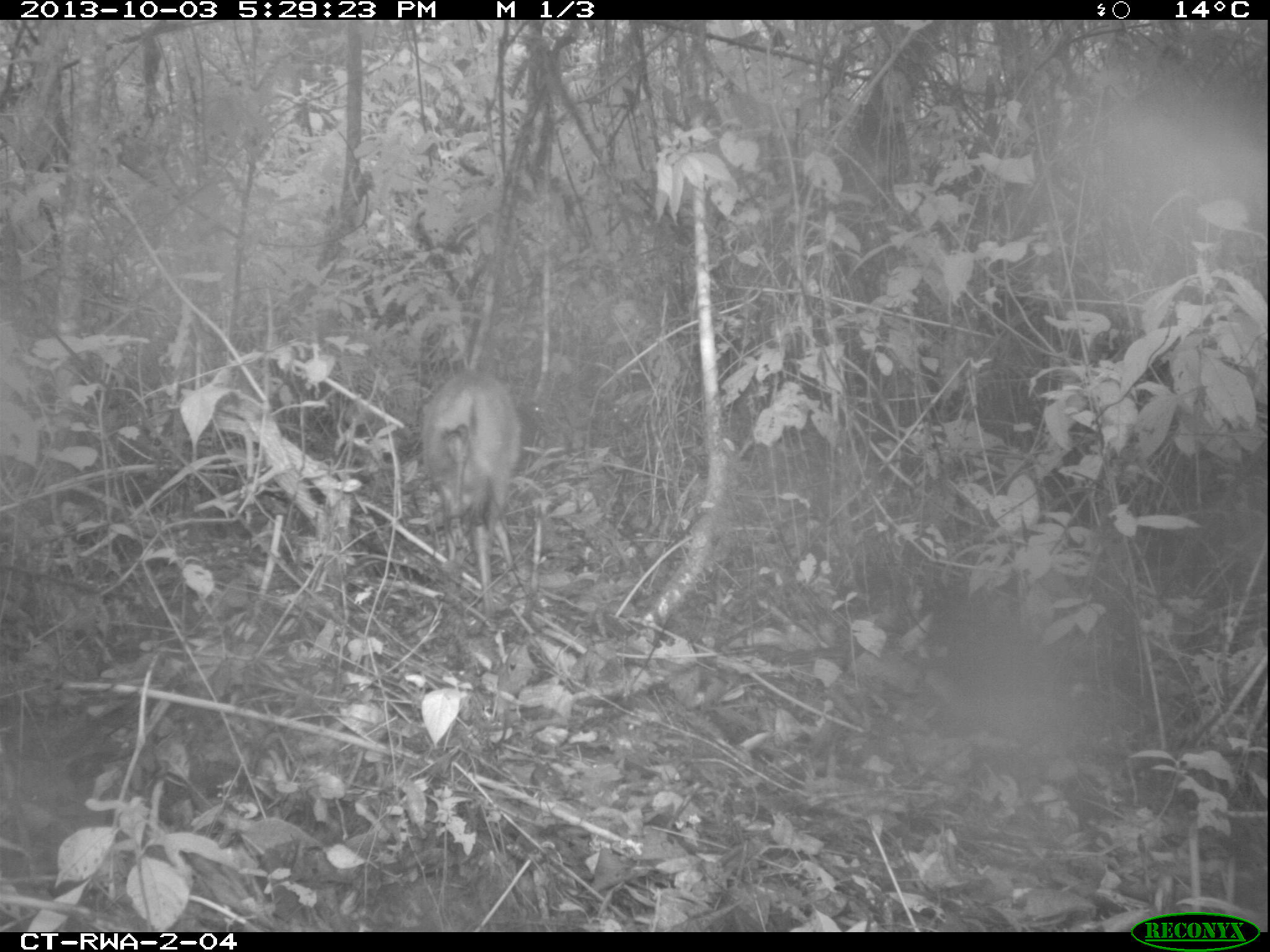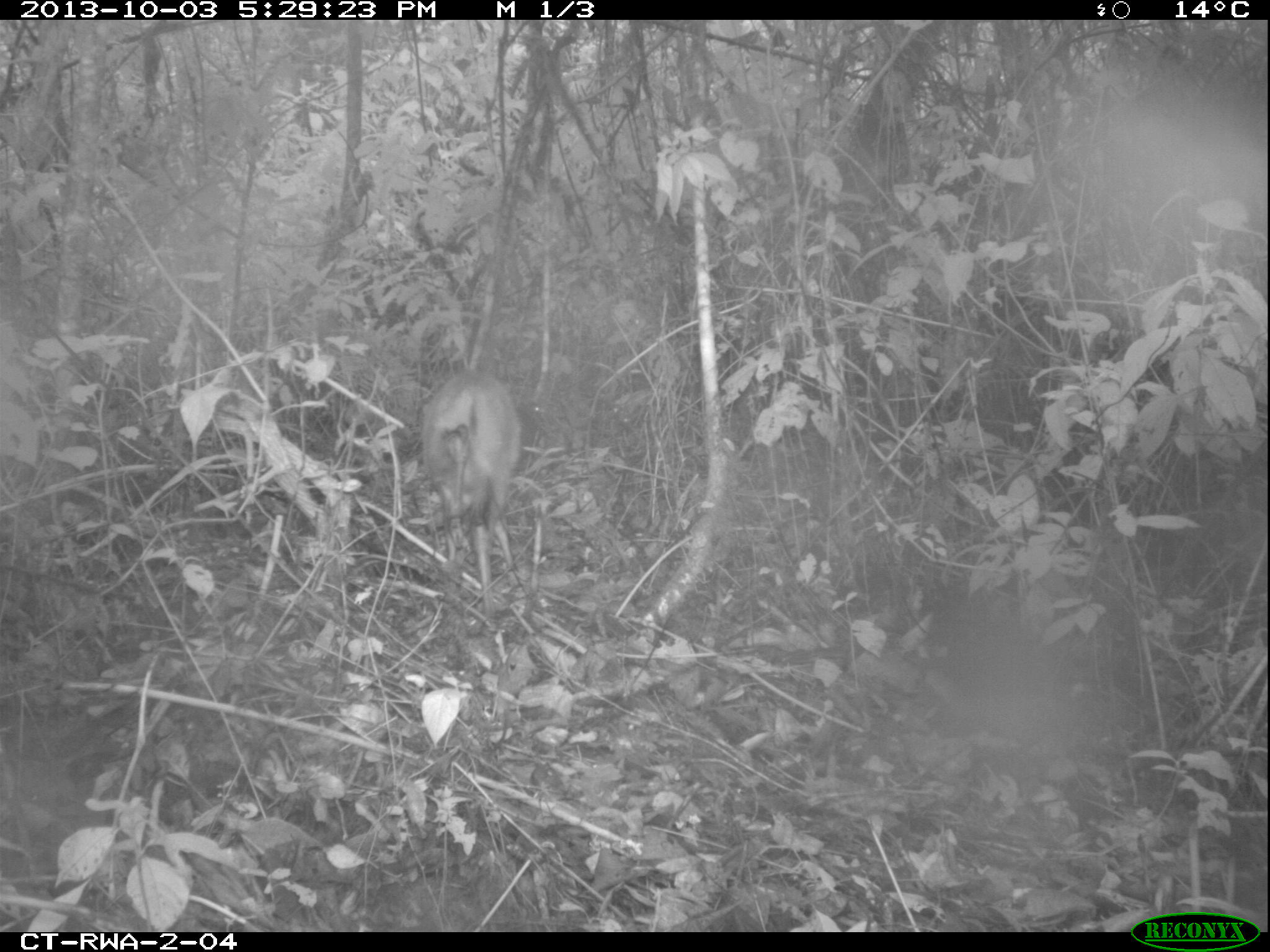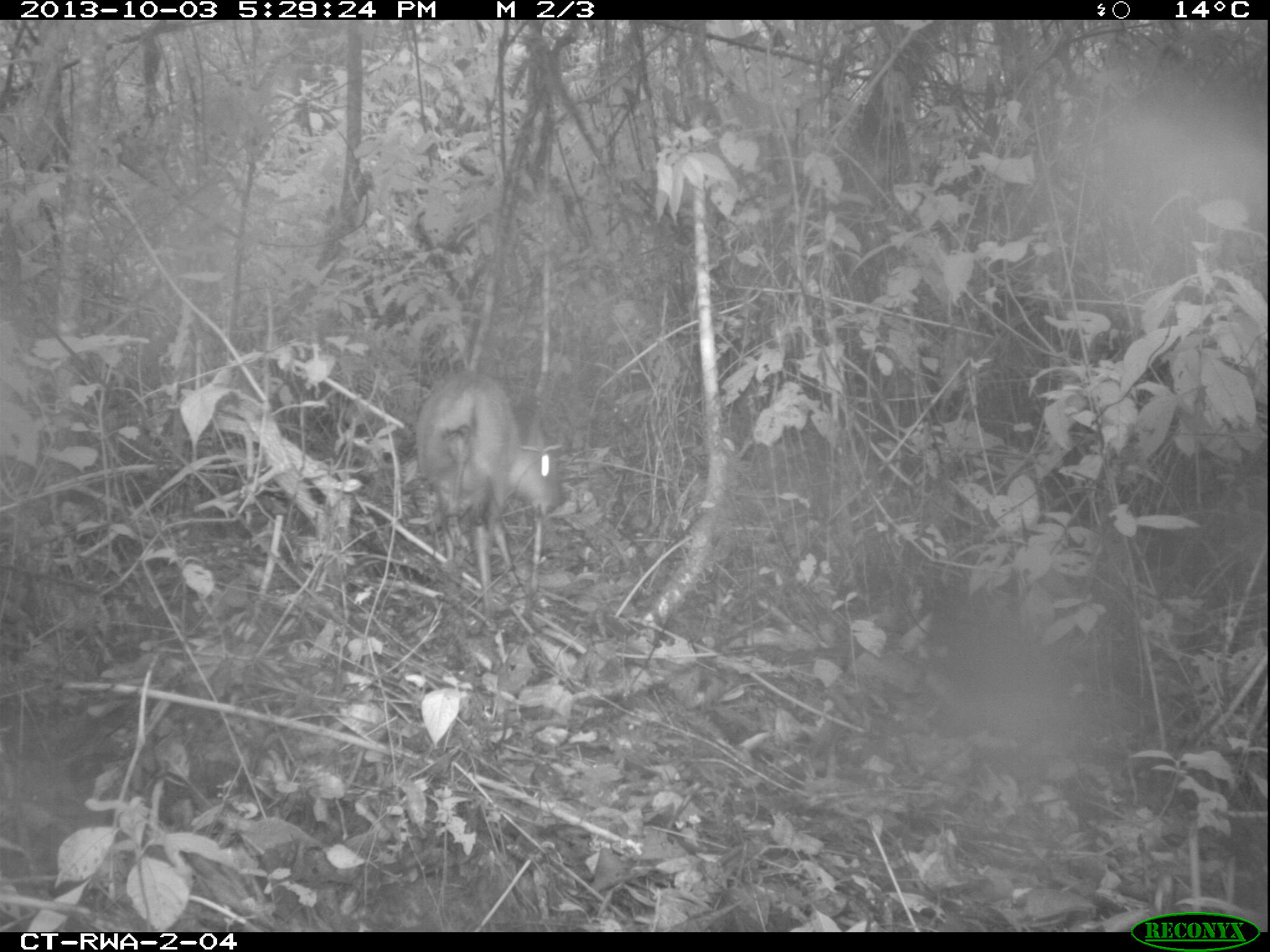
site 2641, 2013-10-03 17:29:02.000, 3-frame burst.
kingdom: Animalia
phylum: Chordata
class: Aves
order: Galliformes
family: Phasianidae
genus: Pternistis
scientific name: Pternistis nobilis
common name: handsome francolin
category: francolinus nobilis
Francolinus nobilis (handsome francolin) (Pternistis nobilis), count 1.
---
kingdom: Animalia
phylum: Chordata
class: Mammalia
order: Artiodactyla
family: Bovidae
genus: Cephalophus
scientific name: Cephalophus nigrifrons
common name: black-fronted duiker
Cephalophus nigrifrons (black-fronted duiker), count 1.